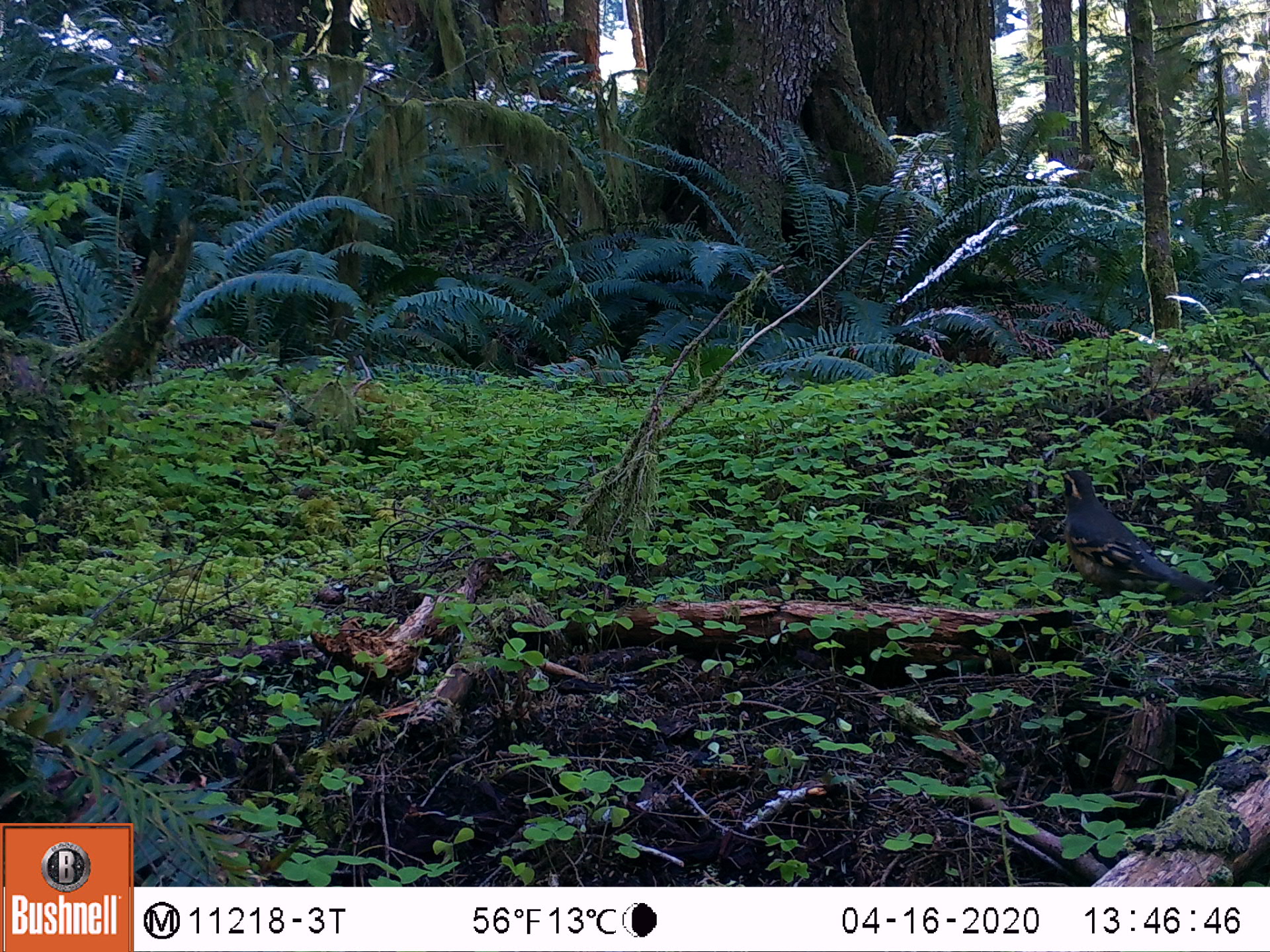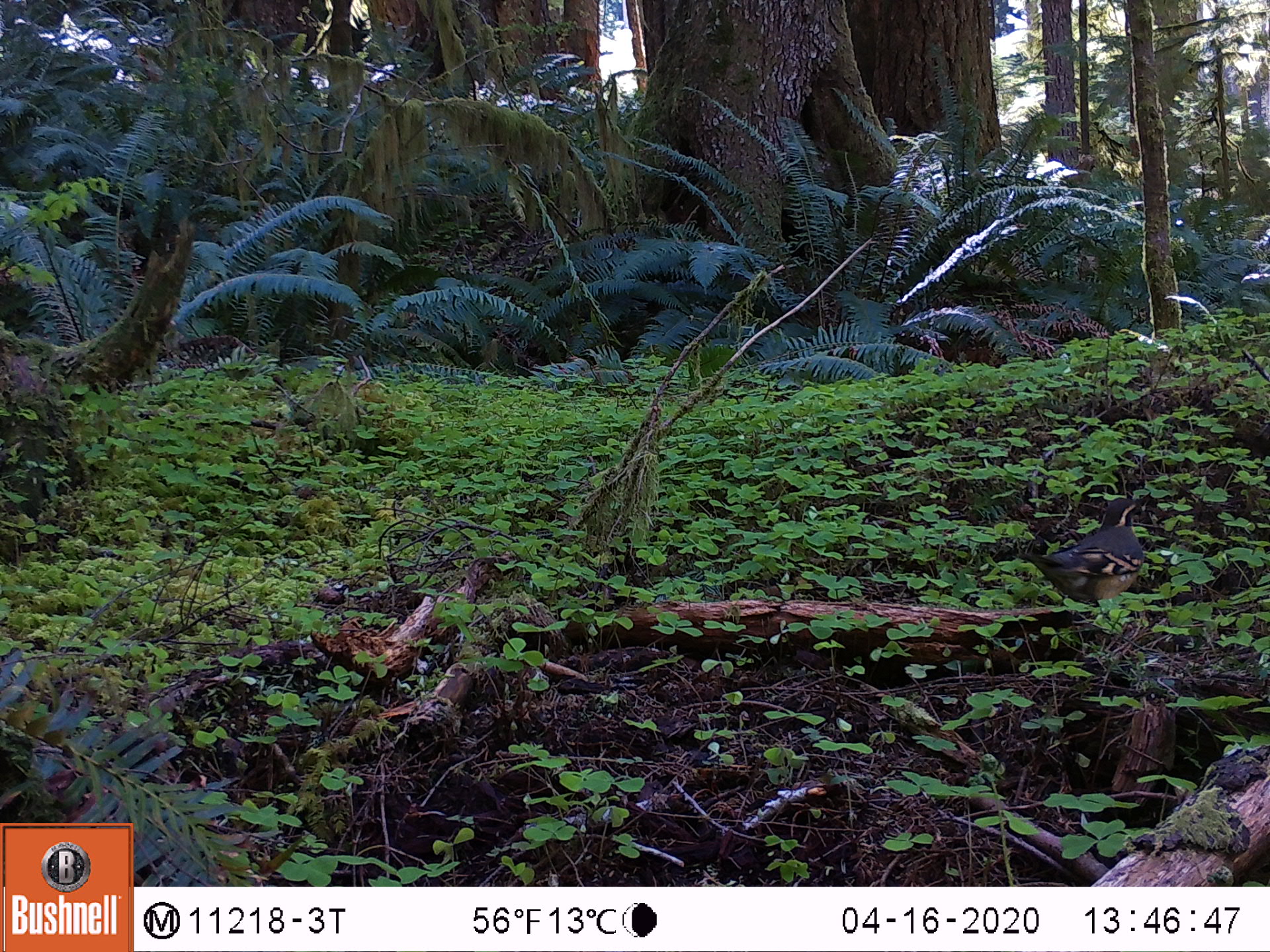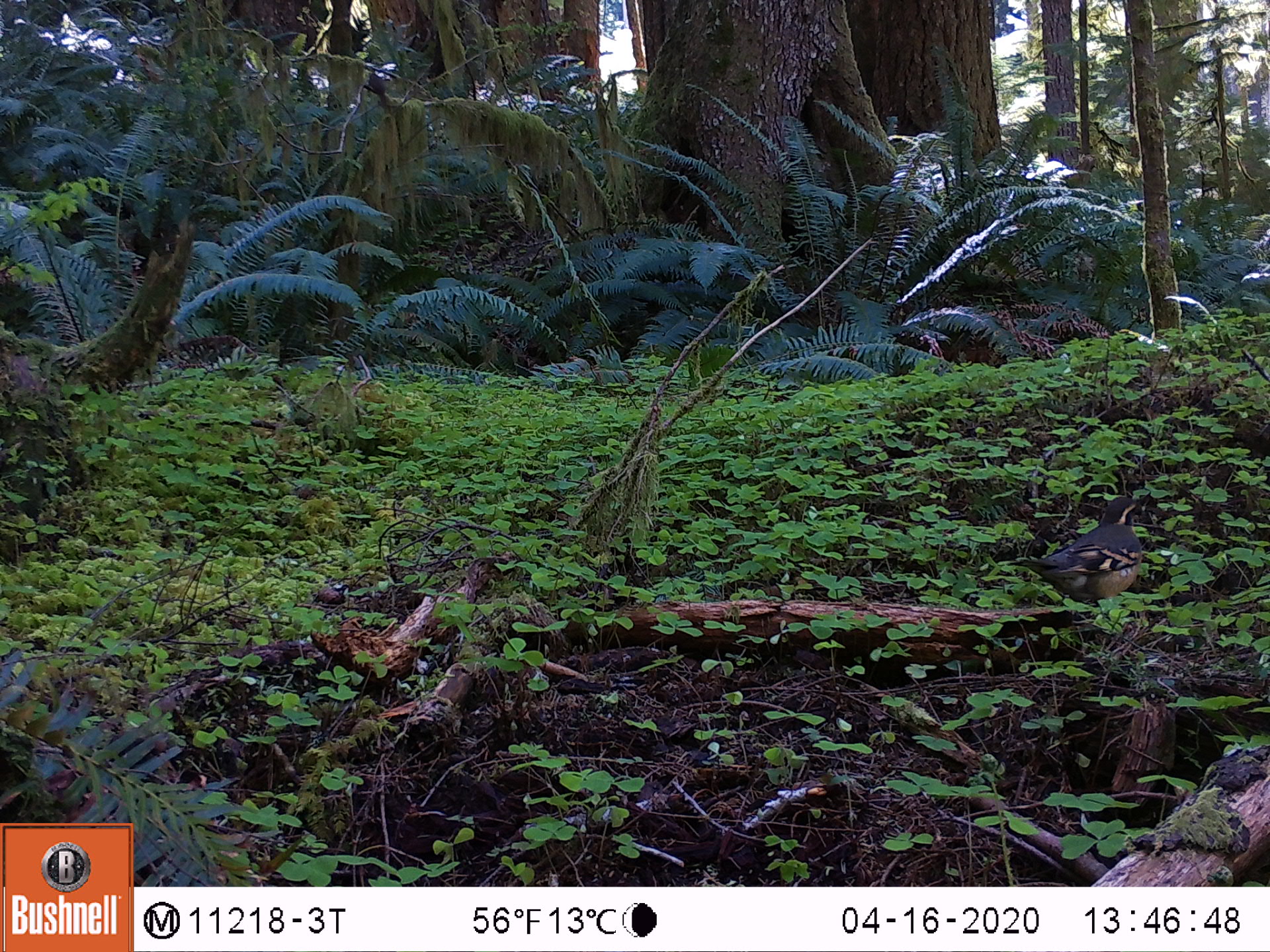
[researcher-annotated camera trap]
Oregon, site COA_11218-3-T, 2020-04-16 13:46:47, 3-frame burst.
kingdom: Animalia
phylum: Chordata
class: Aves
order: Passeriformes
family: Turdidae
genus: Ixoreus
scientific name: Ixoreus naevius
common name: varied thrush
Varied thrush (Ixoreus naevius).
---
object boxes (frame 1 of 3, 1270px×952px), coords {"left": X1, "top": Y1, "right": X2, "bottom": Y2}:
varied thrush: {"left": 1048, "top": 459, "right": 1199, "bottom": 593}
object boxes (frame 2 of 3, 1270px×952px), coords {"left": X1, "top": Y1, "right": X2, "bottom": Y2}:
varied thrush: {"left": 1027, "top": 494, "right": 1147, "bottom": 610}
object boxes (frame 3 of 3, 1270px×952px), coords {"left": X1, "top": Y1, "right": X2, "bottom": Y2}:
varied thrush: {"left": 1014, "top": 500, "right": 1146, "bottom": 611}